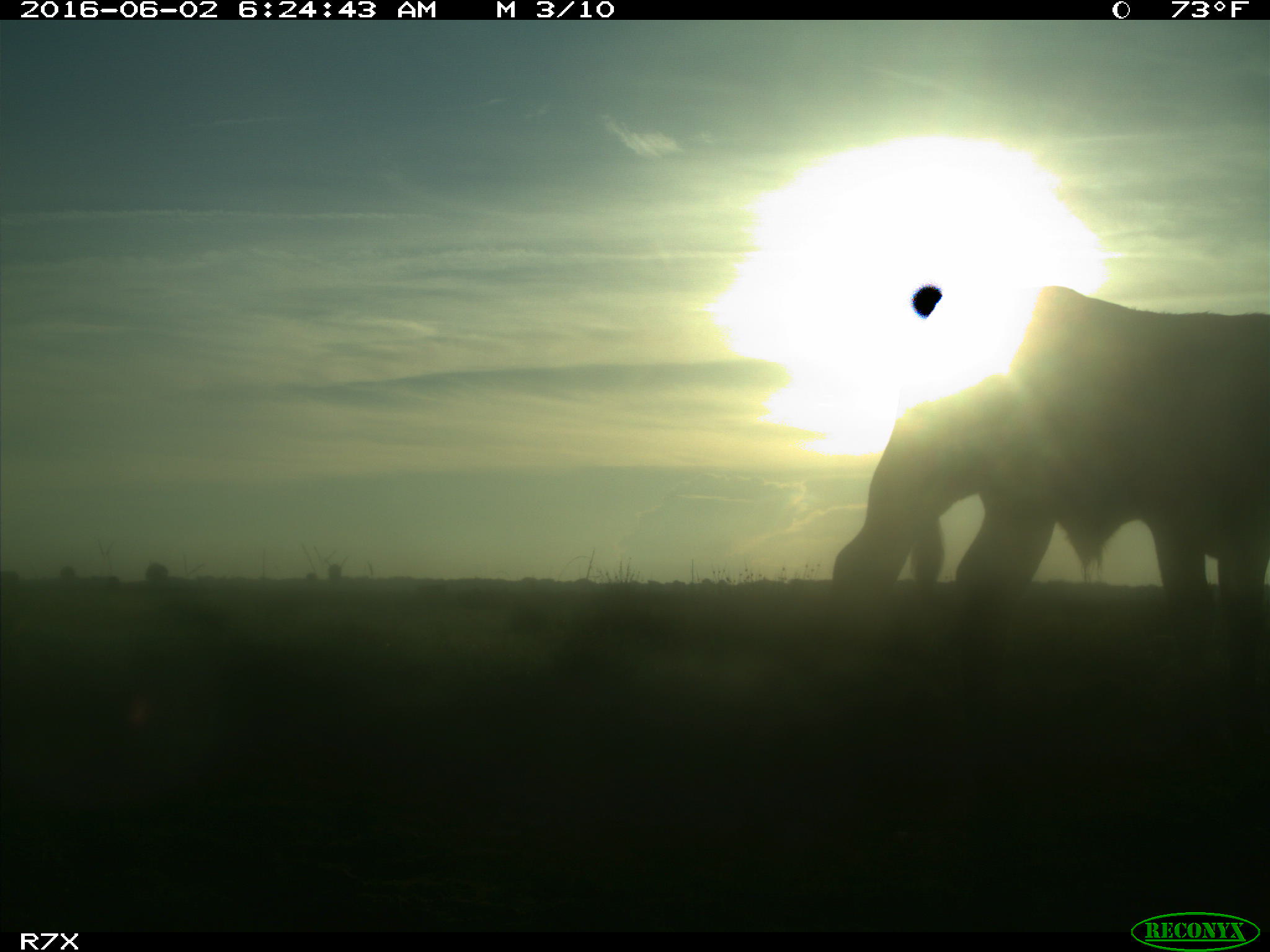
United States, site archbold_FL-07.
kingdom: Animalia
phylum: Chordata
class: Mammalia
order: Artiodactyla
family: Bovidae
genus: Bos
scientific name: Bos taurus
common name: domestic cow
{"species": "Bos taurus (domestic cow)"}